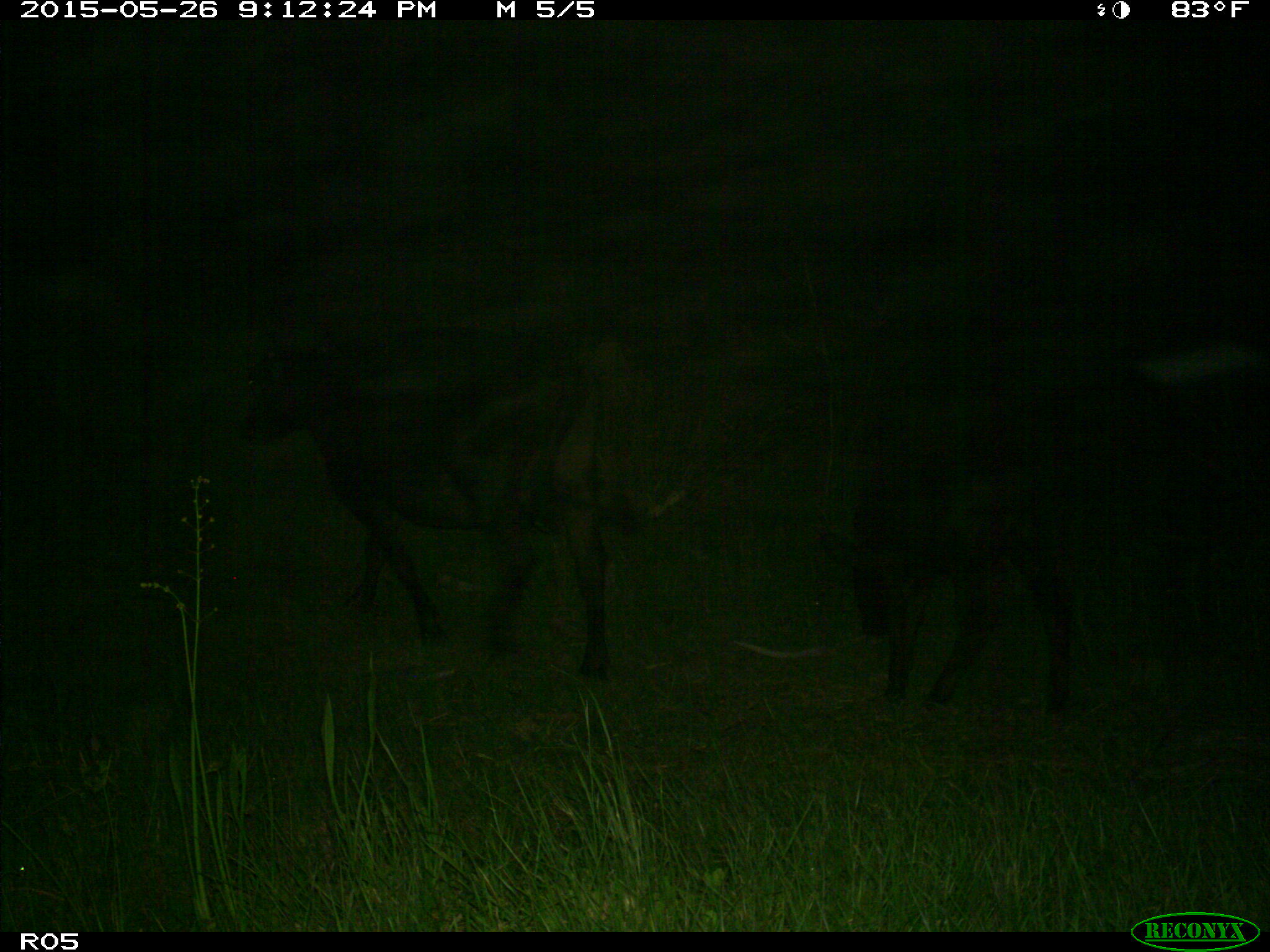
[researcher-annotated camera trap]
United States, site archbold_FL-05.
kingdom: Animalia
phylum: Chordata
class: Mammalia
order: Artiodactyla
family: Bovidae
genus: Bos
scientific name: Bos taurus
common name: domestic cow